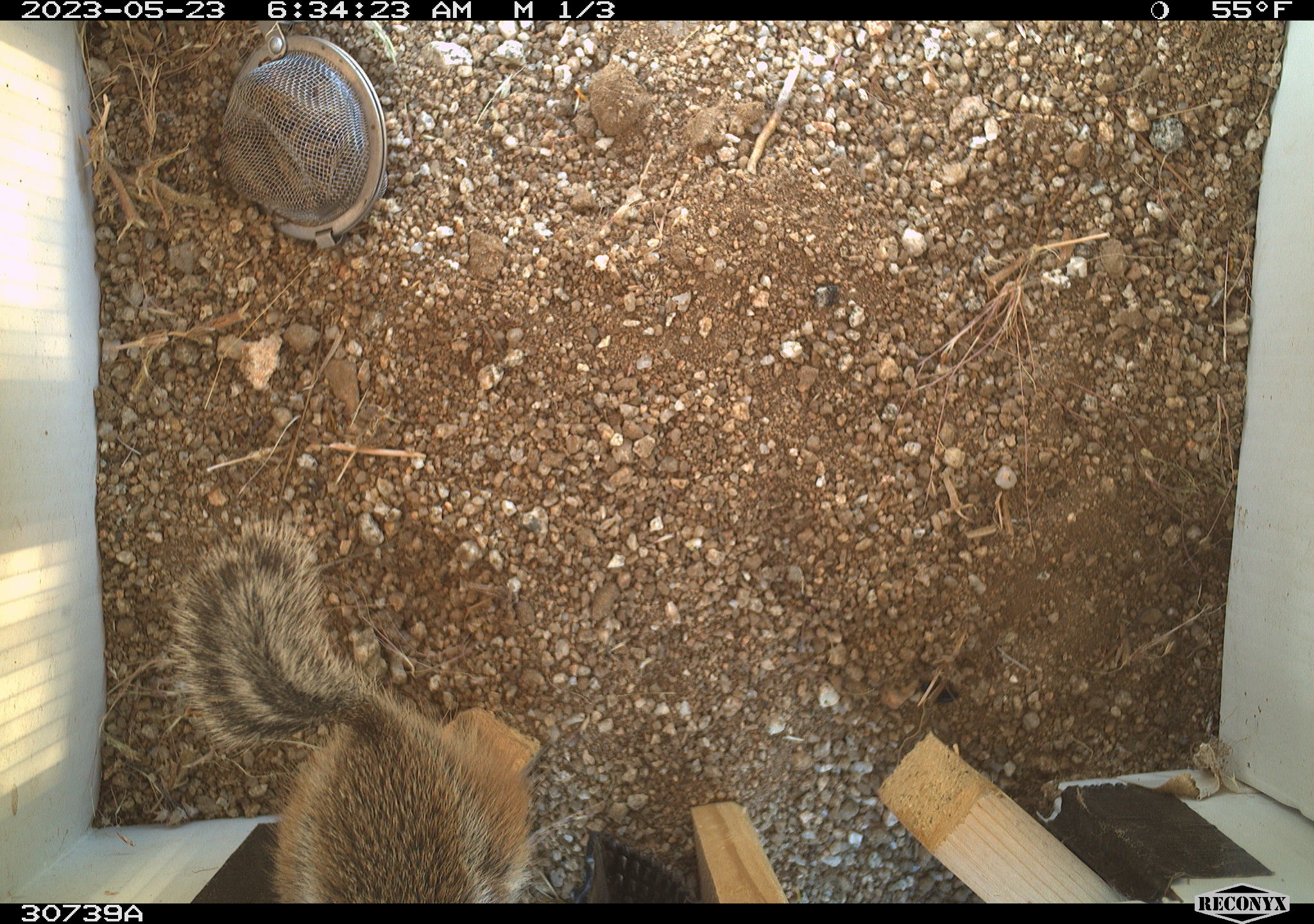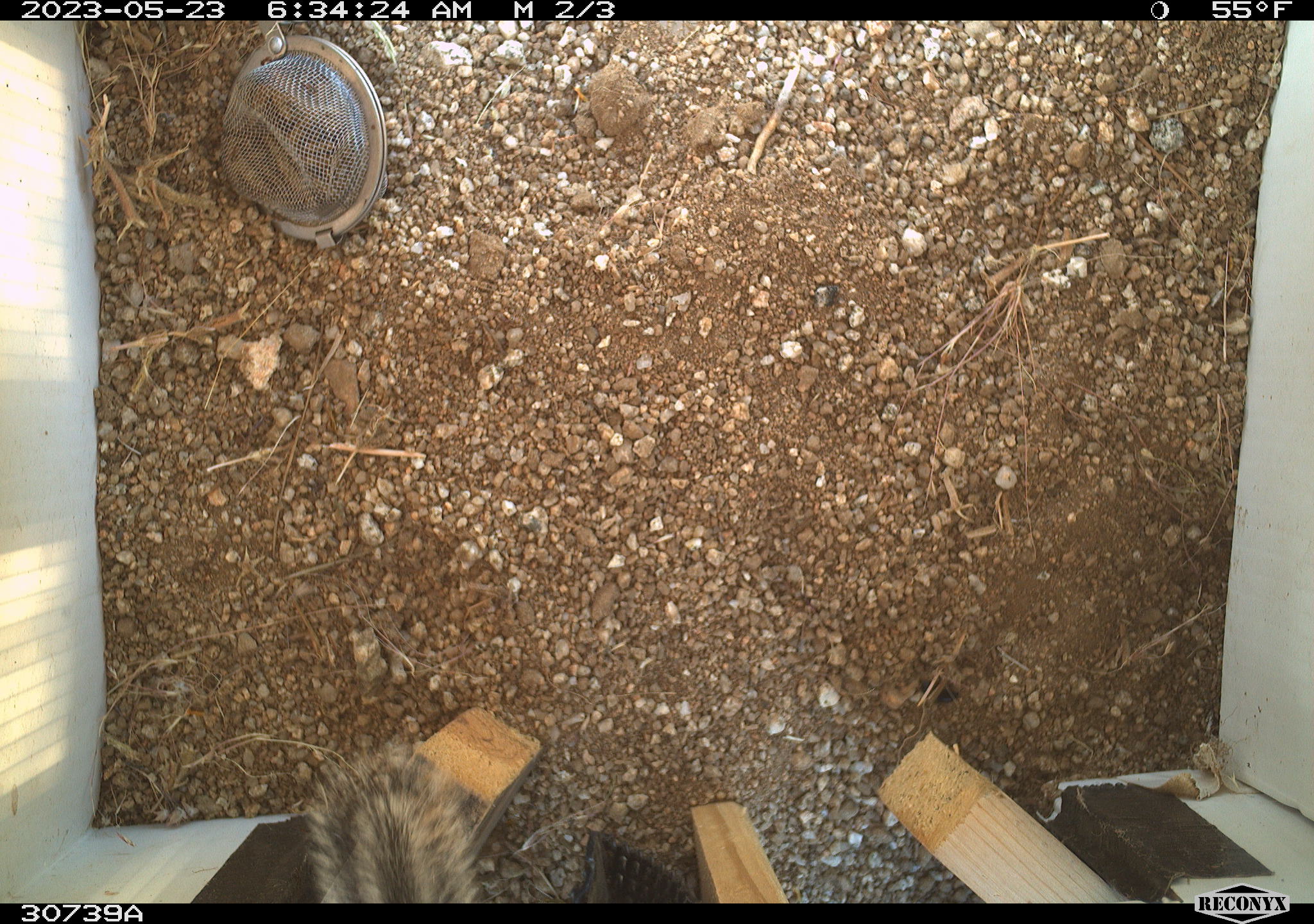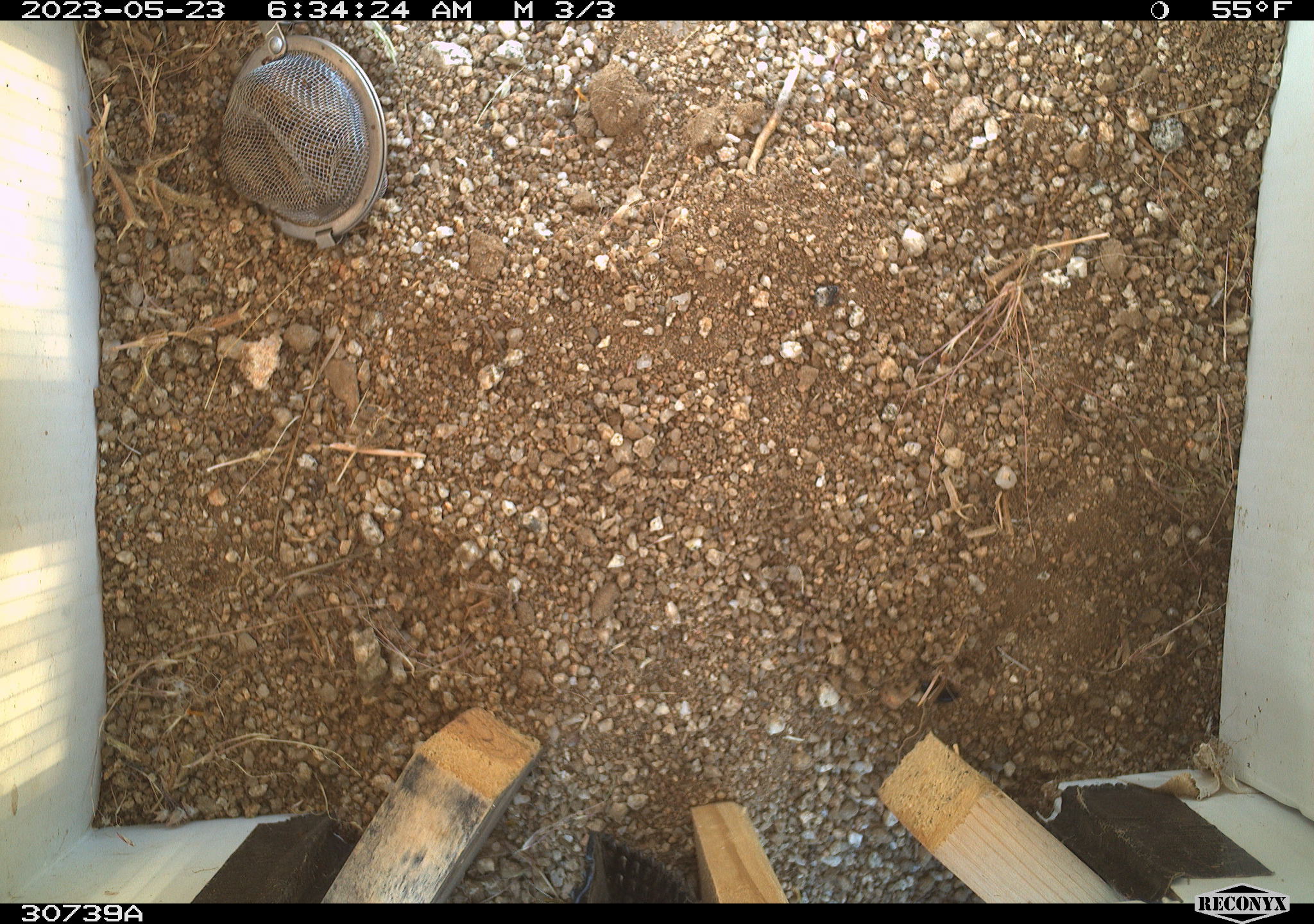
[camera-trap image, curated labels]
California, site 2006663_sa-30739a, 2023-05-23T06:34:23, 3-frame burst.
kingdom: Animalia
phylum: Chordata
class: Mammalia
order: Rodentia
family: Sciuridae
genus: Ammospermophilus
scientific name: Ammospermophilus leucurus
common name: white-tailed antelope squirrel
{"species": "white-tailed antelope squirrel (Ammospermophilus leucurus)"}